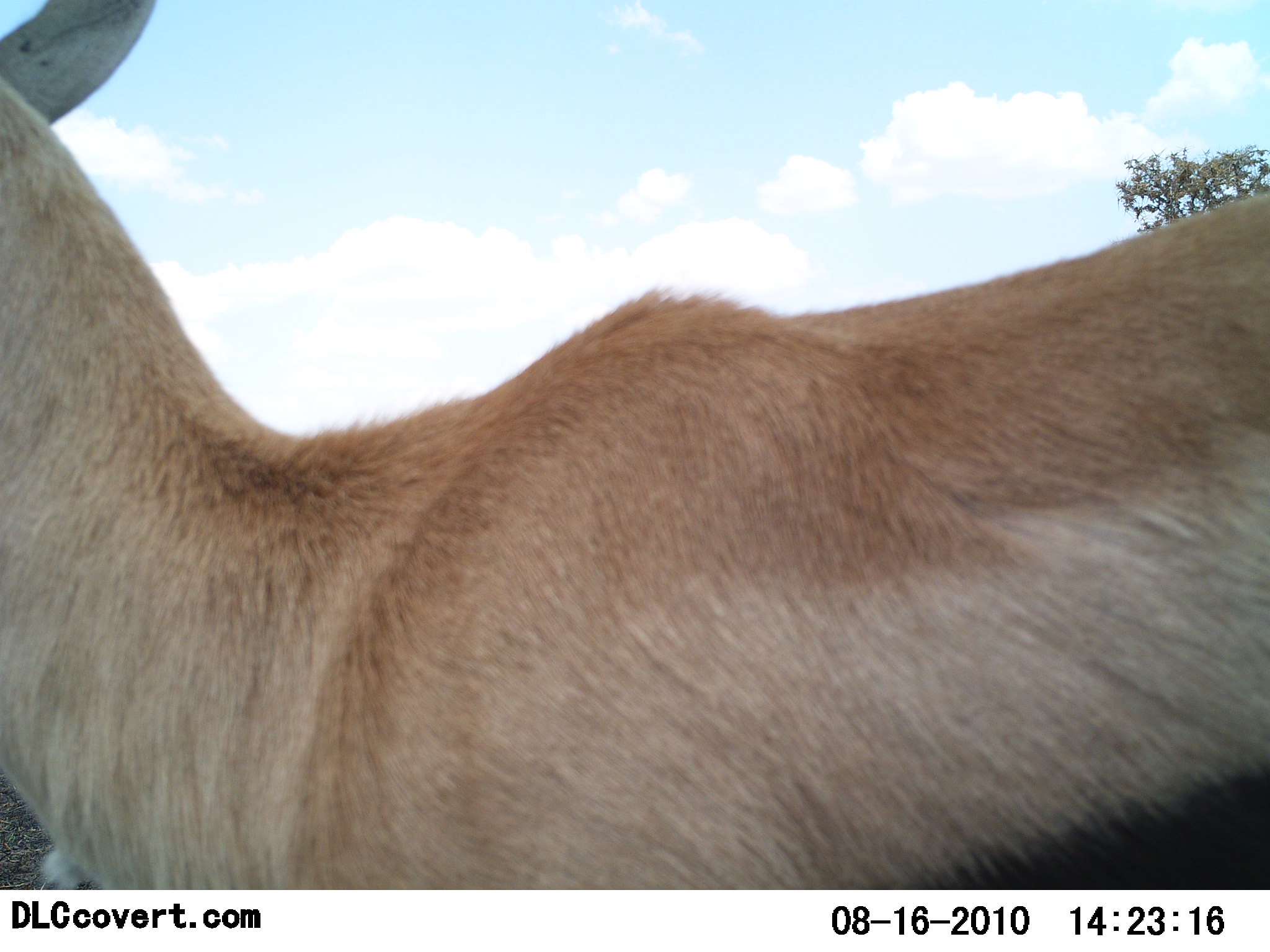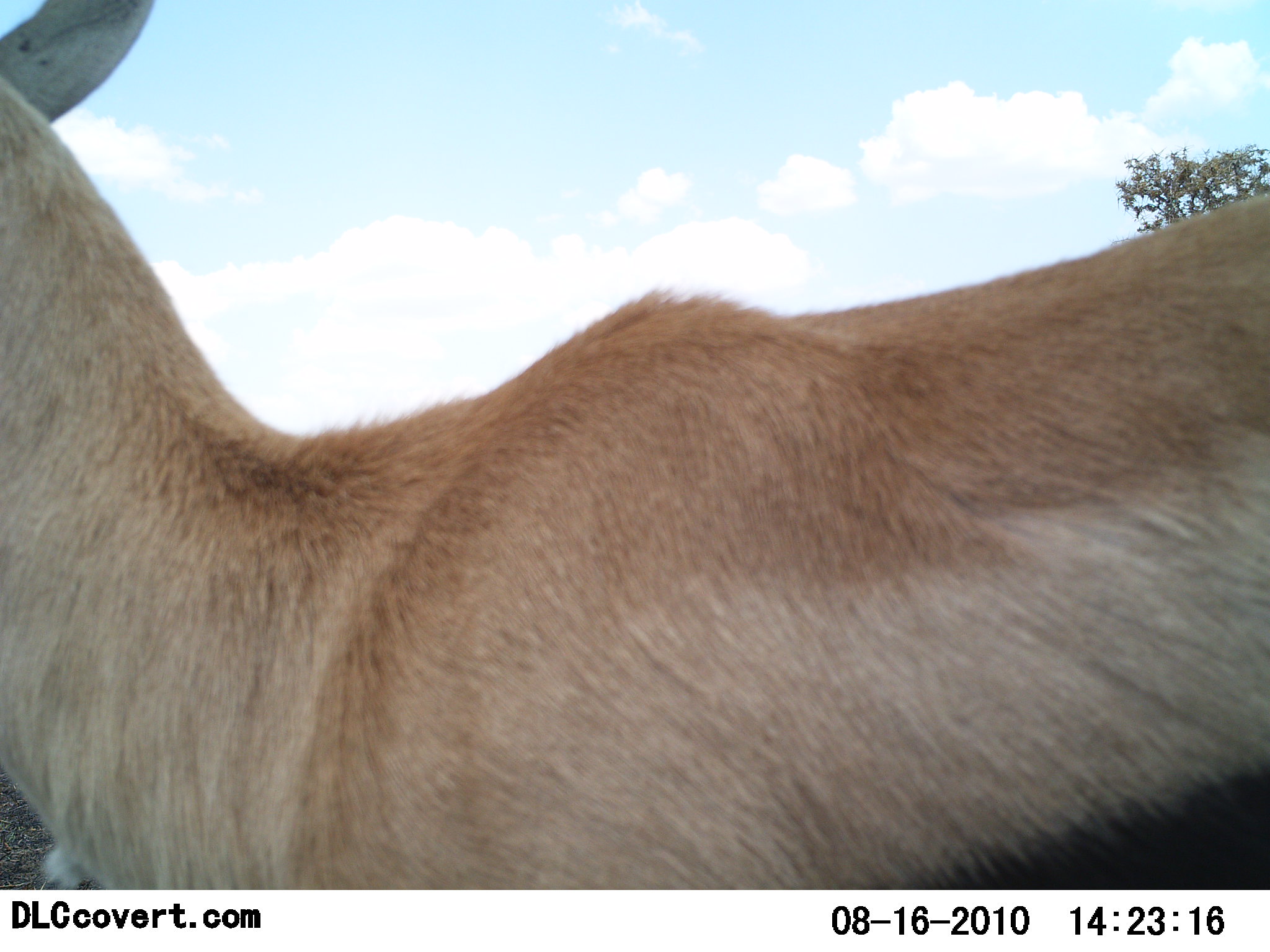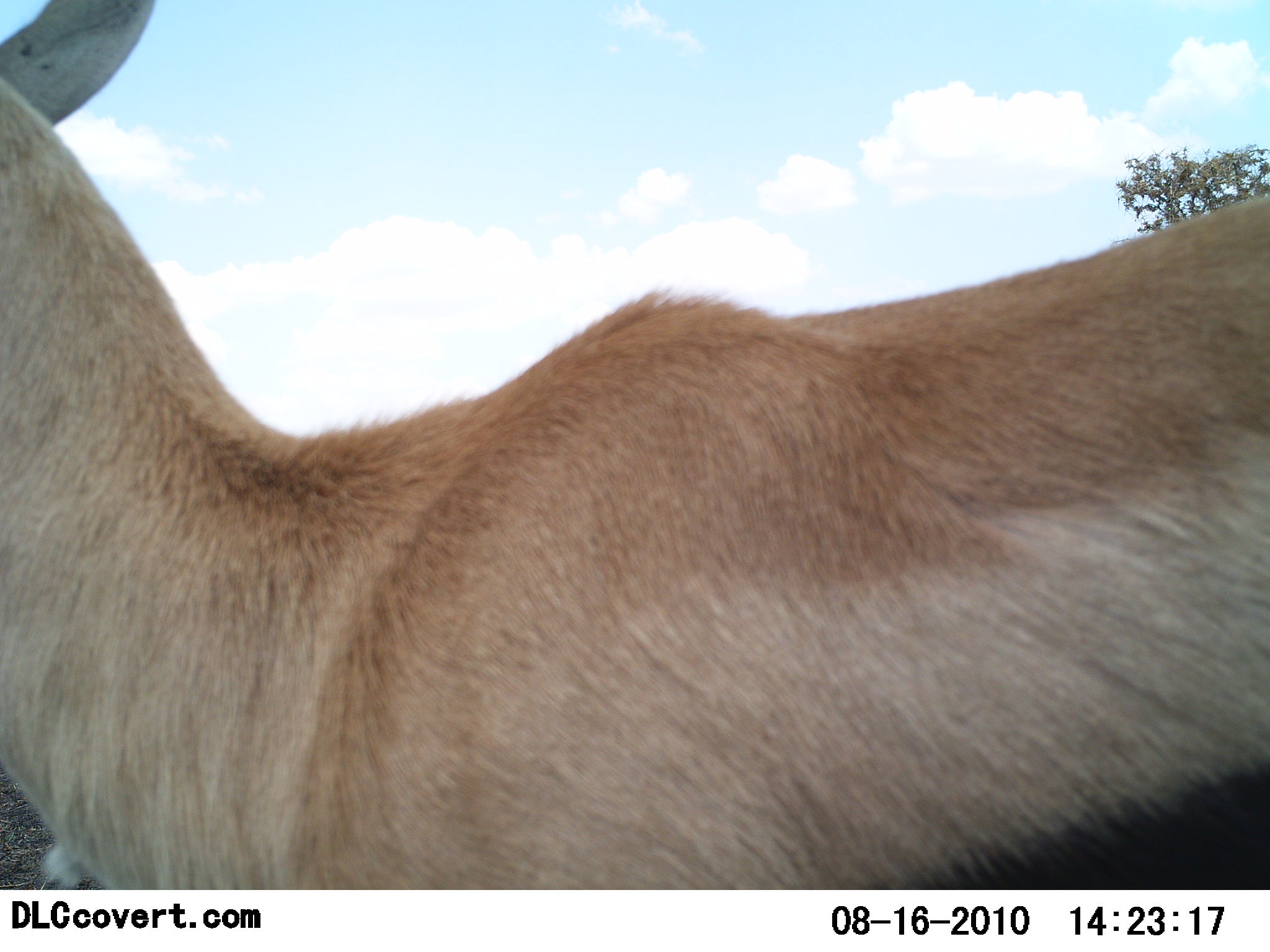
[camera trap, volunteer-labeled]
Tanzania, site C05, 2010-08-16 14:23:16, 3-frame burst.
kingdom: Animalia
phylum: Chordata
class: Mammalia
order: Artiodactyla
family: Bovidae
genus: Eudorcas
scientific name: Eudorcas thomsonii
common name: thomson's gazelle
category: gazellethomsons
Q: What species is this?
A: Gazellethomsons (thomson's gazelle) (Eudorcas thomsonii).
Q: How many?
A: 1.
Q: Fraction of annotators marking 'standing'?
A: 100%.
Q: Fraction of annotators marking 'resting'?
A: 0%.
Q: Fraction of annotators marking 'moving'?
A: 0%.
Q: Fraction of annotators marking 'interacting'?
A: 0%.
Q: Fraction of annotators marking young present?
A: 0%.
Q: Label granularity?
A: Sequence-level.